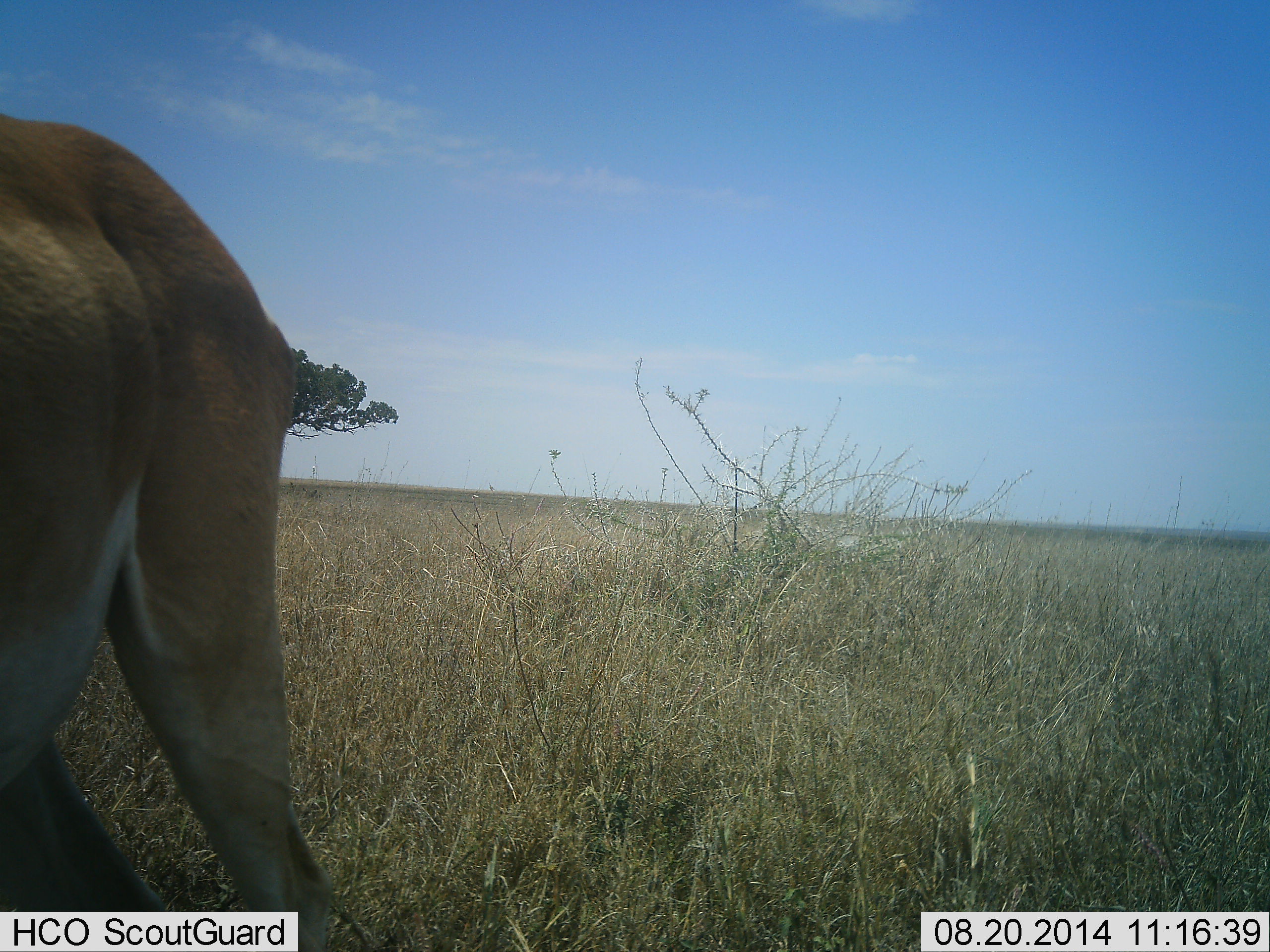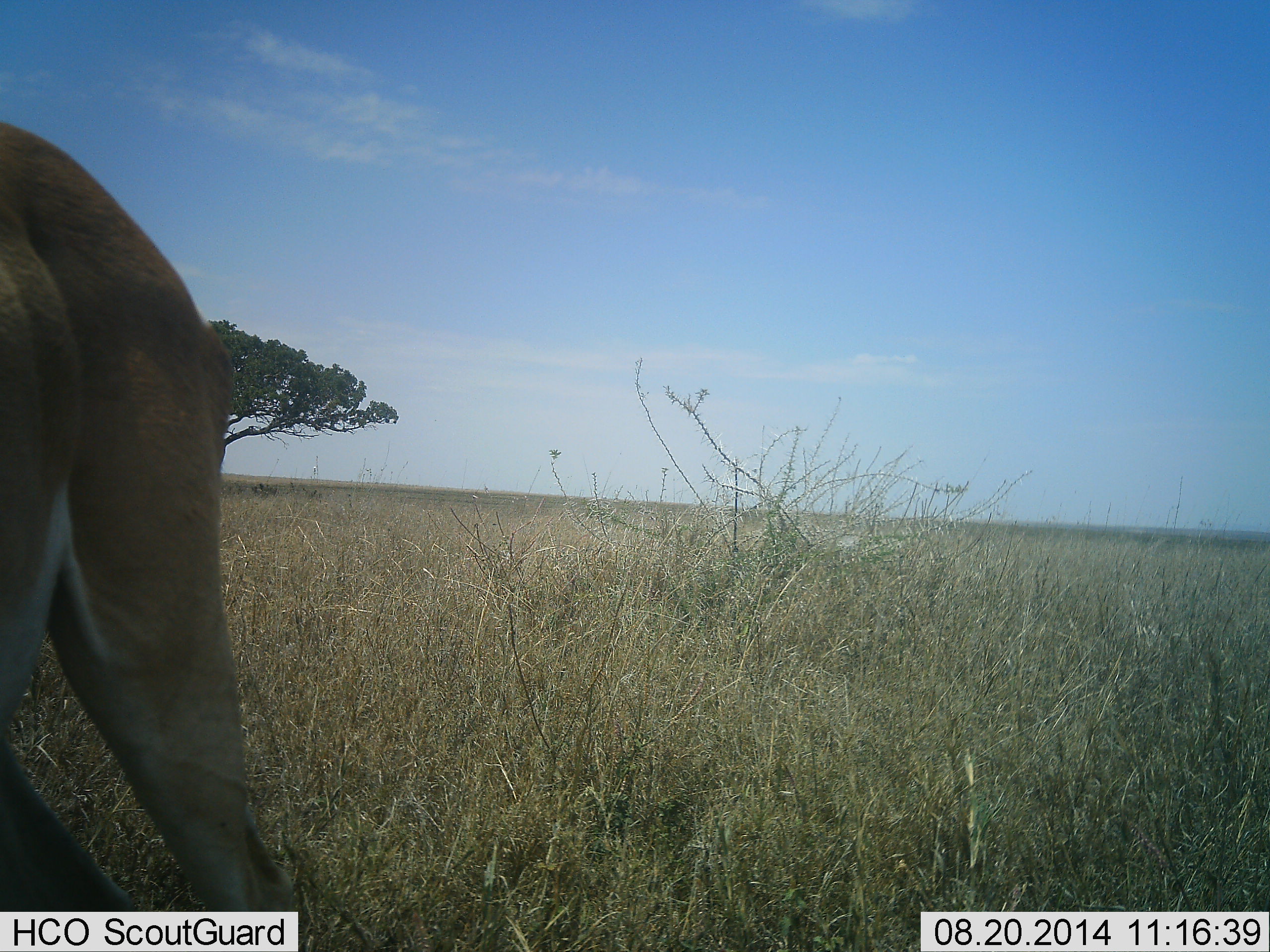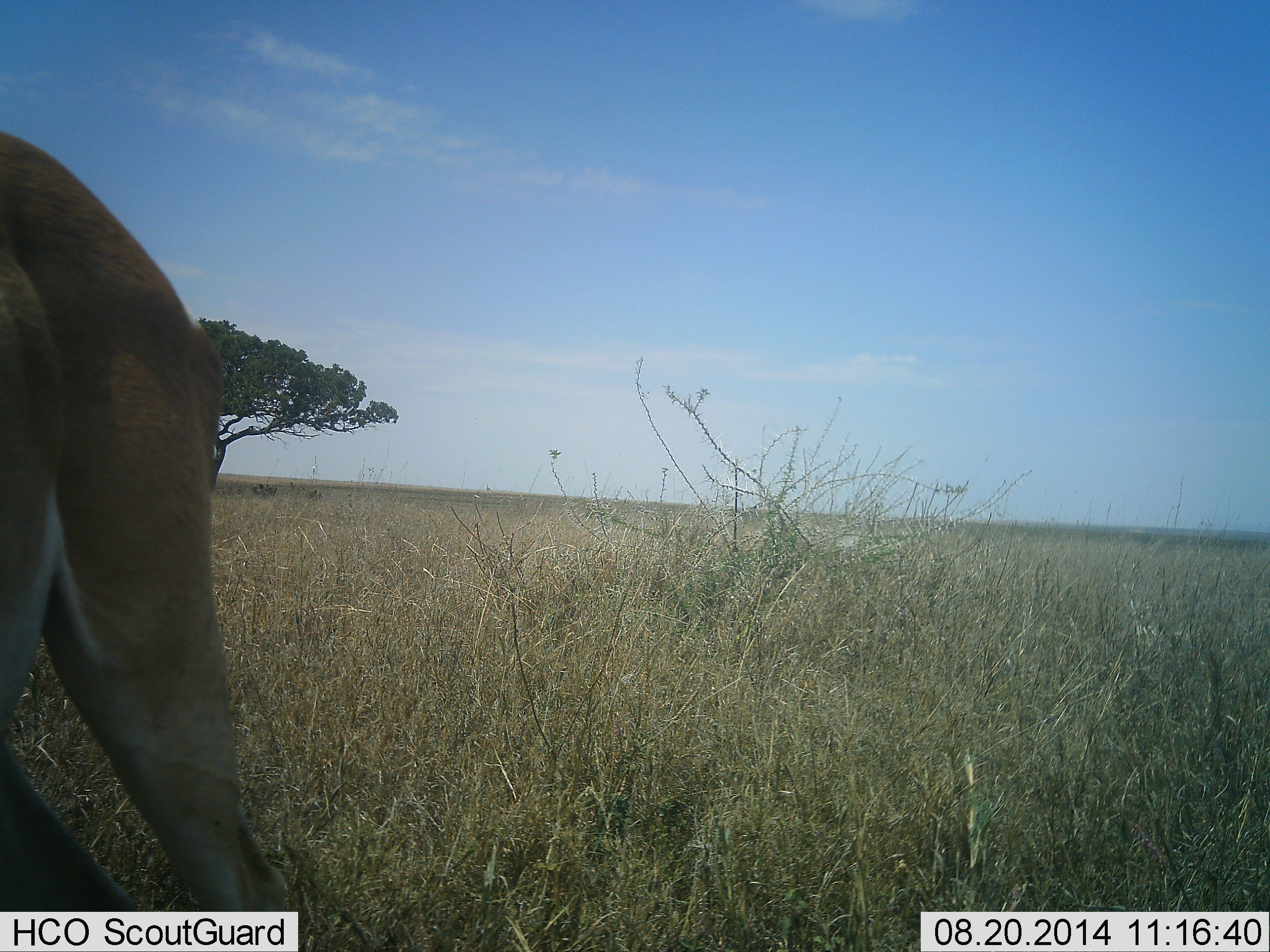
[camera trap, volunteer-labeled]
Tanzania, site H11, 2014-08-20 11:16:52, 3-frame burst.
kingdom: Animalia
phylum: Chordata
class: Mammalia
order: Artiodactyla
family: Bovidae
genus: Nanger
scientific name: Nanger granti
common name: grant's gazelle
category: gazellegrants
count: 1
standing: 80%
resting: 0%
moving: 30%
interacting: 0%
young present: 0%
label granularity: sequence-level